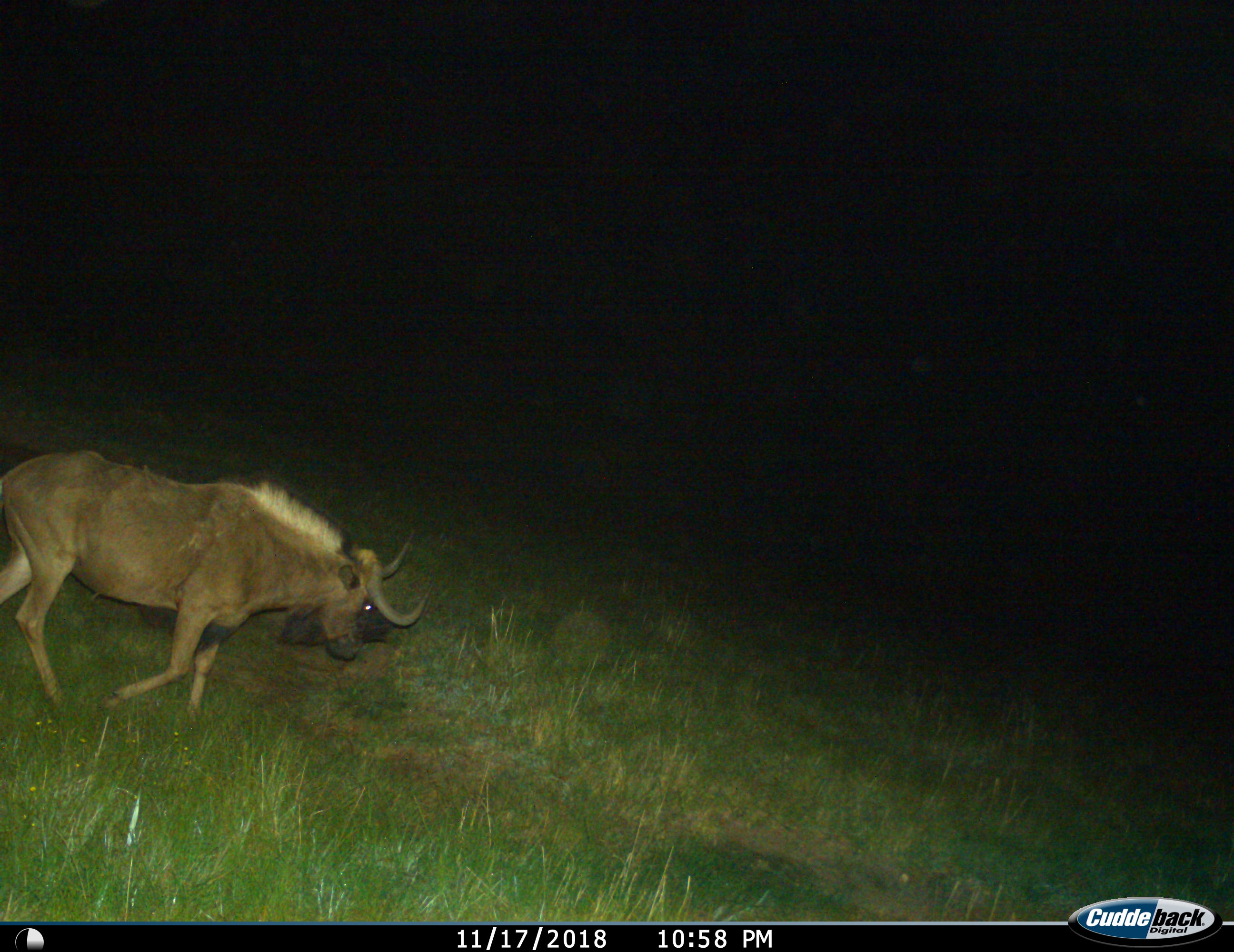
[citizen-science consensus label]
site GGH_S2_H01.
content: unidentified animal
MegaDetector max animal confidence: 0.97